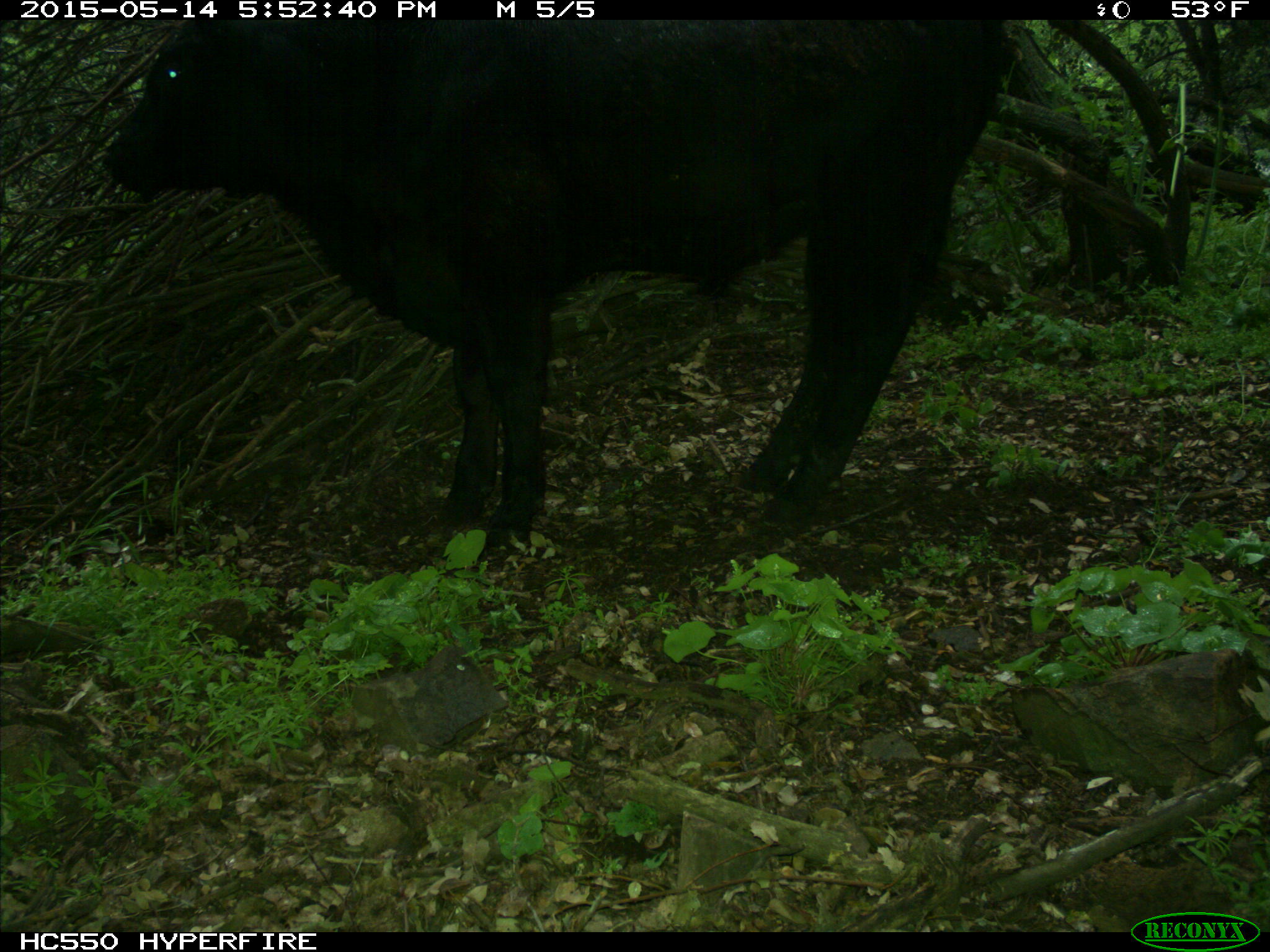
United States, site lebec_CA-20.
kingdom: Animalia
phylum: Chordata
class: Mammalia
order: Artiodactyla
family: Bovidae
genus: Bos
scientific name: Bos taurus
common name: domestic cow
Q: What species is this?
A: Bos taurus (domestic cow).